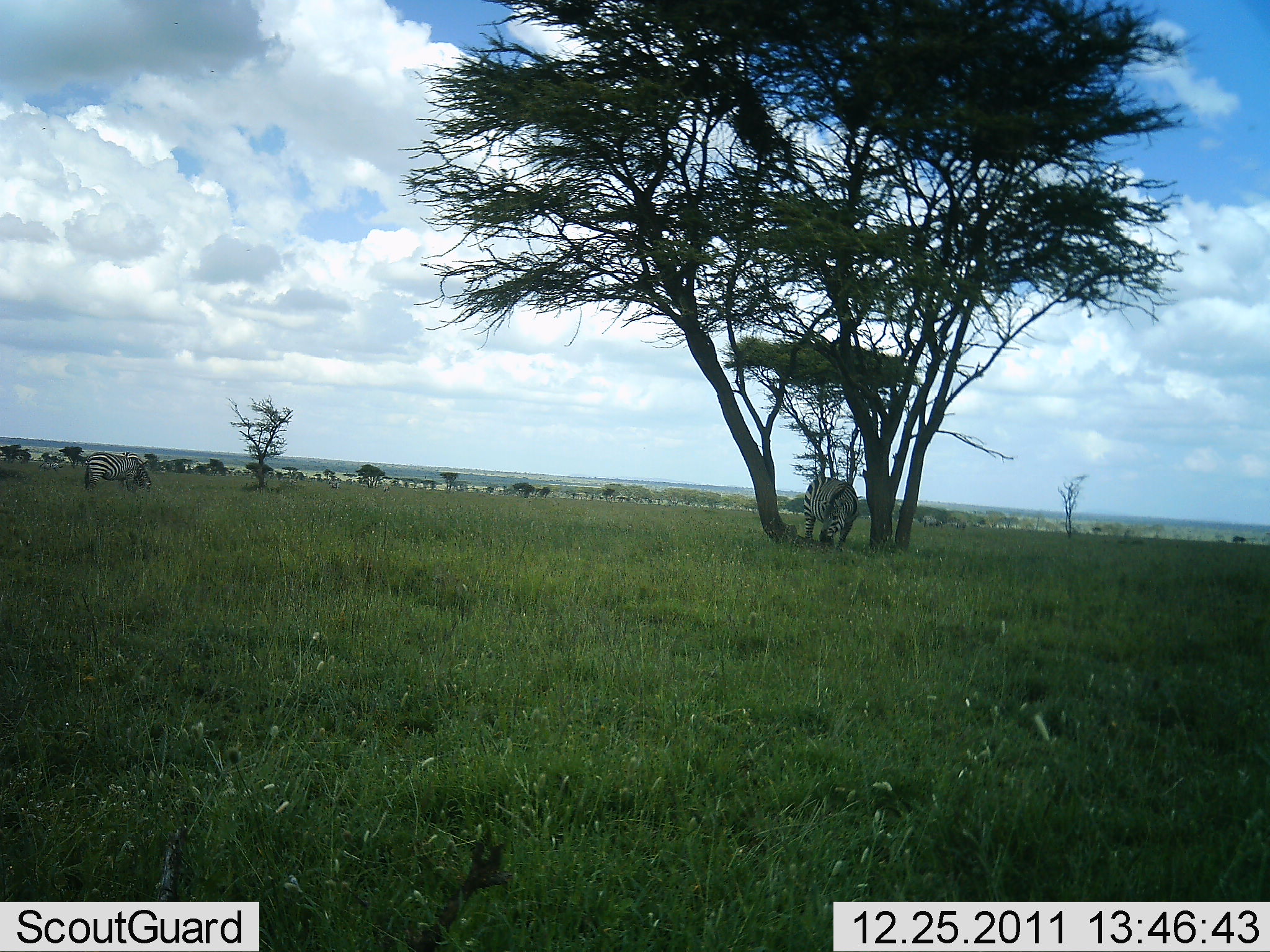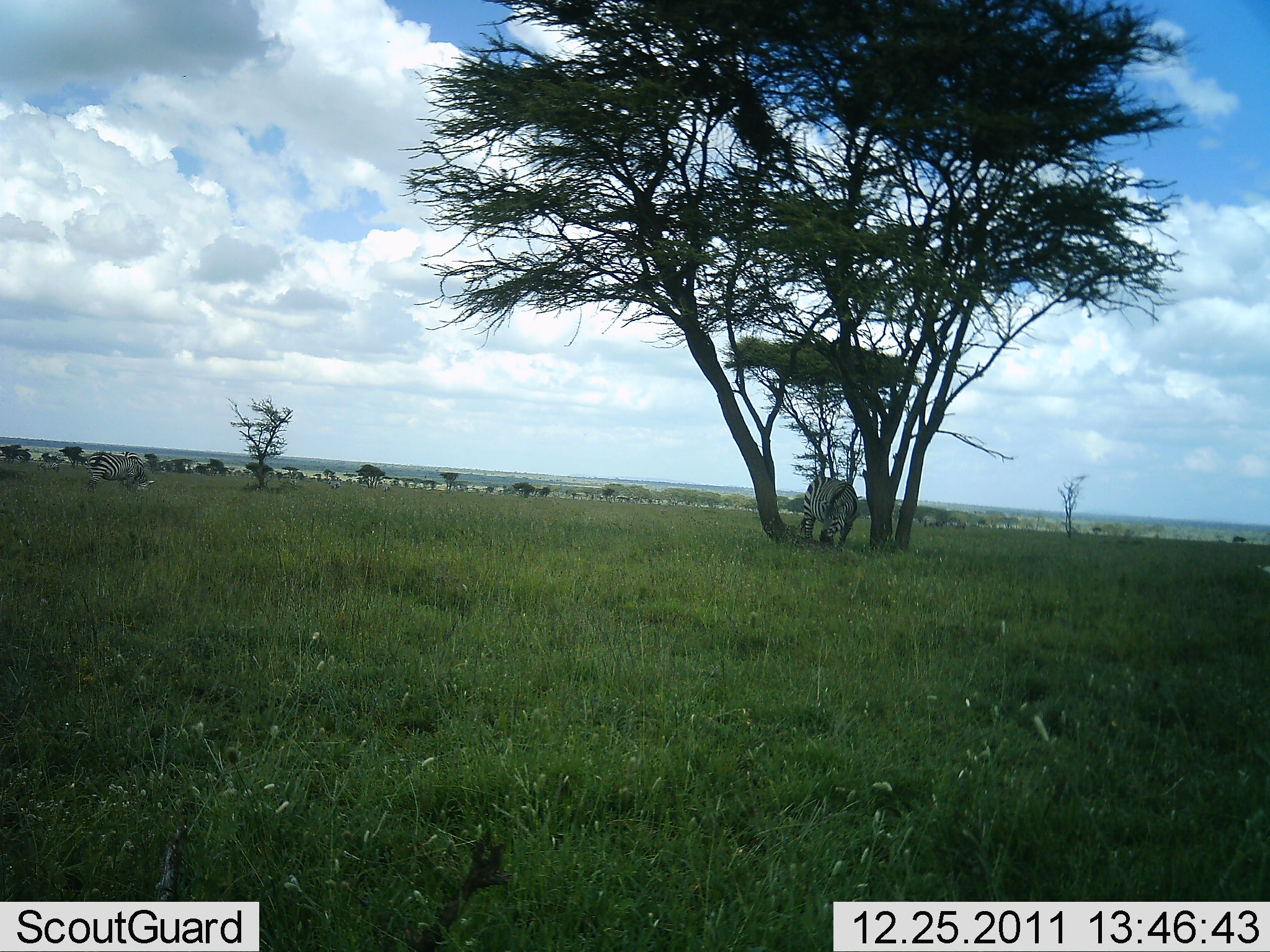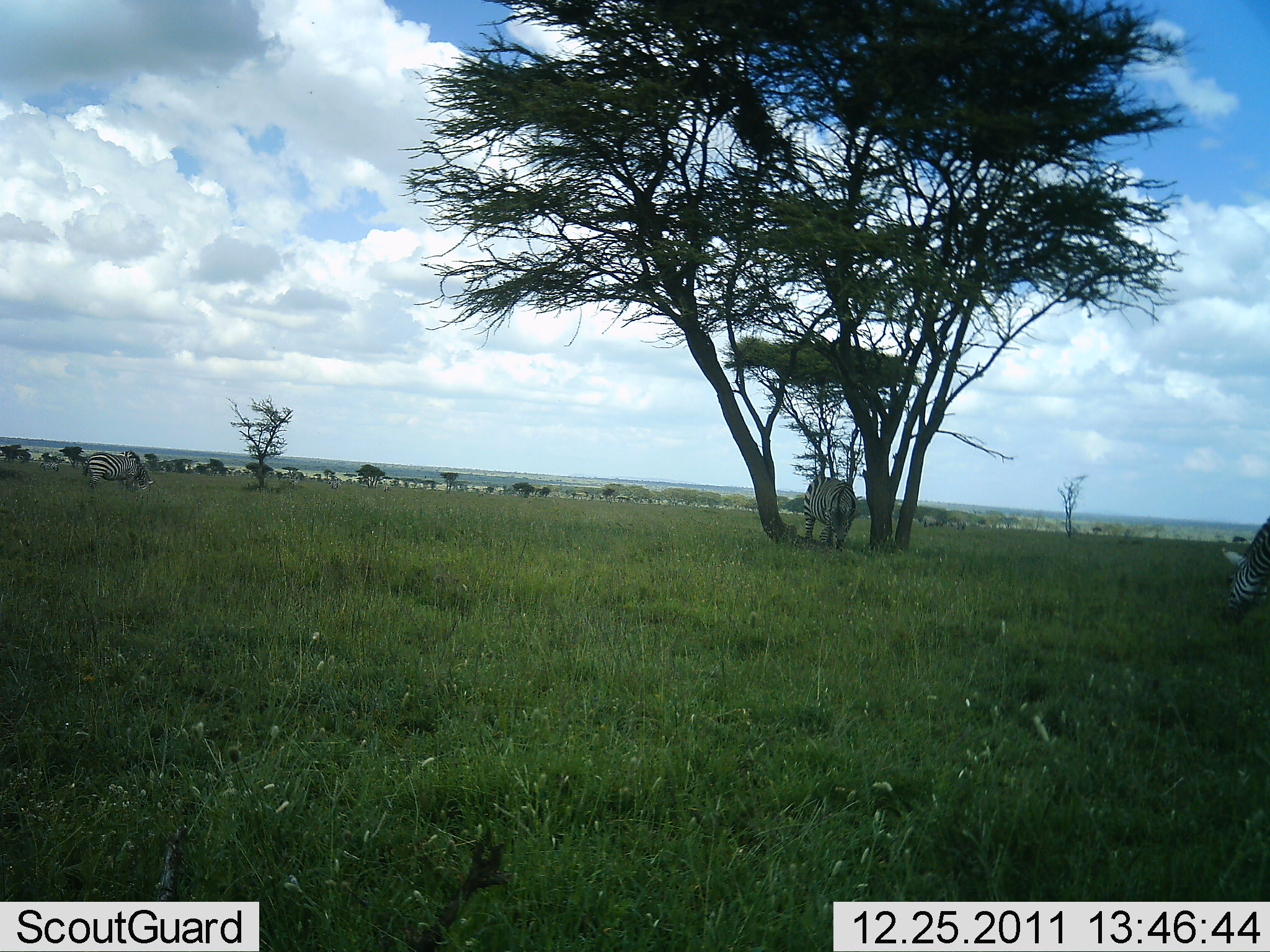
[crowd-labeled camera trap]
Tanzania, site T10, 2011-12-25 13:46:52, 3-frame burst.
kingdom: Animalia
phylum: Chordata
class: Mammalia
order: Perissodactyla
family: Equidae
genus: Equus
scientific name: Equus quagga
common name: plains zebra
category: zebra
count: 3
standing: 36%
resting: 0%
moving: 9%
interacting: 0%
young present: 0%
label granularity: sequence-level